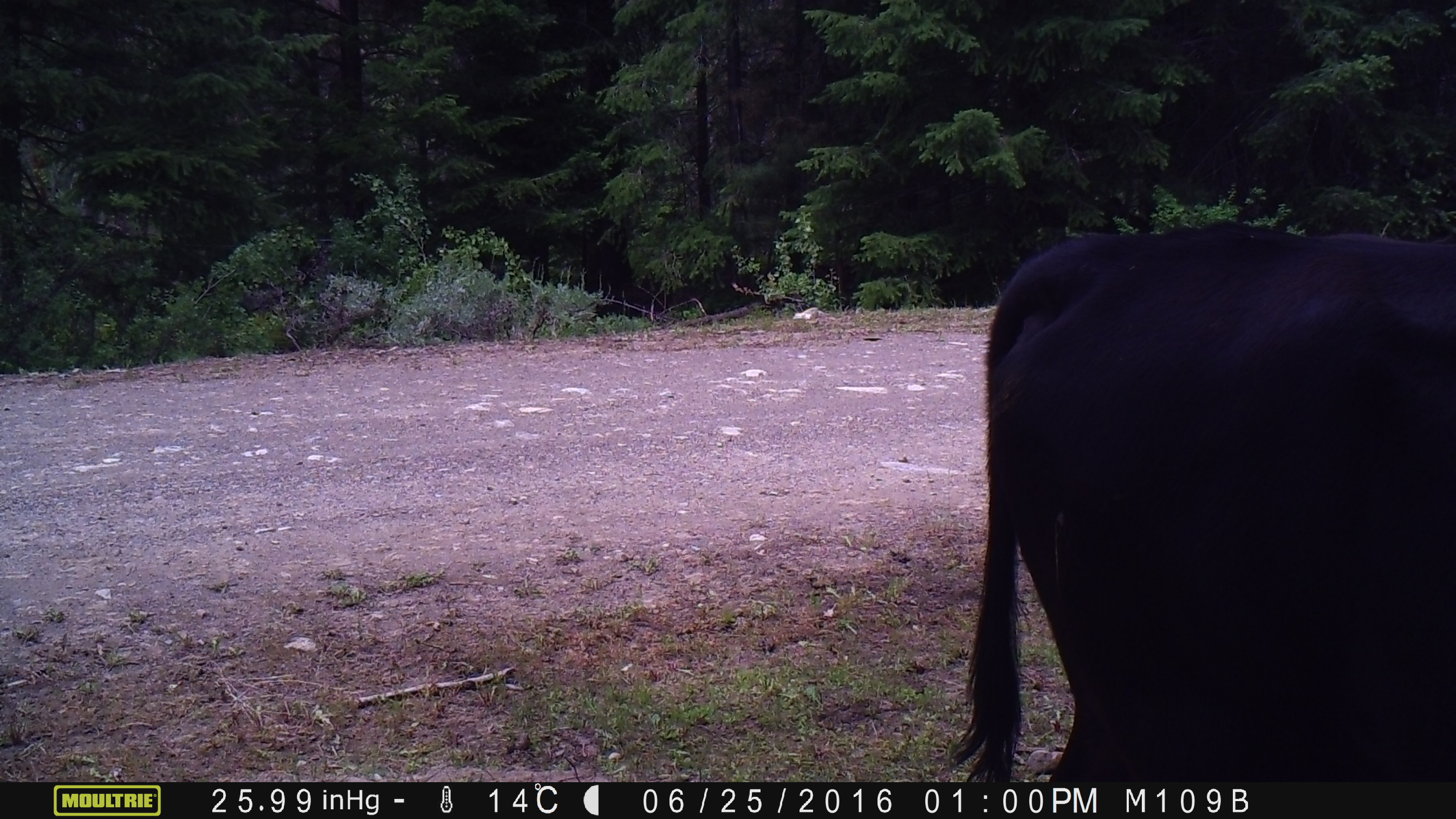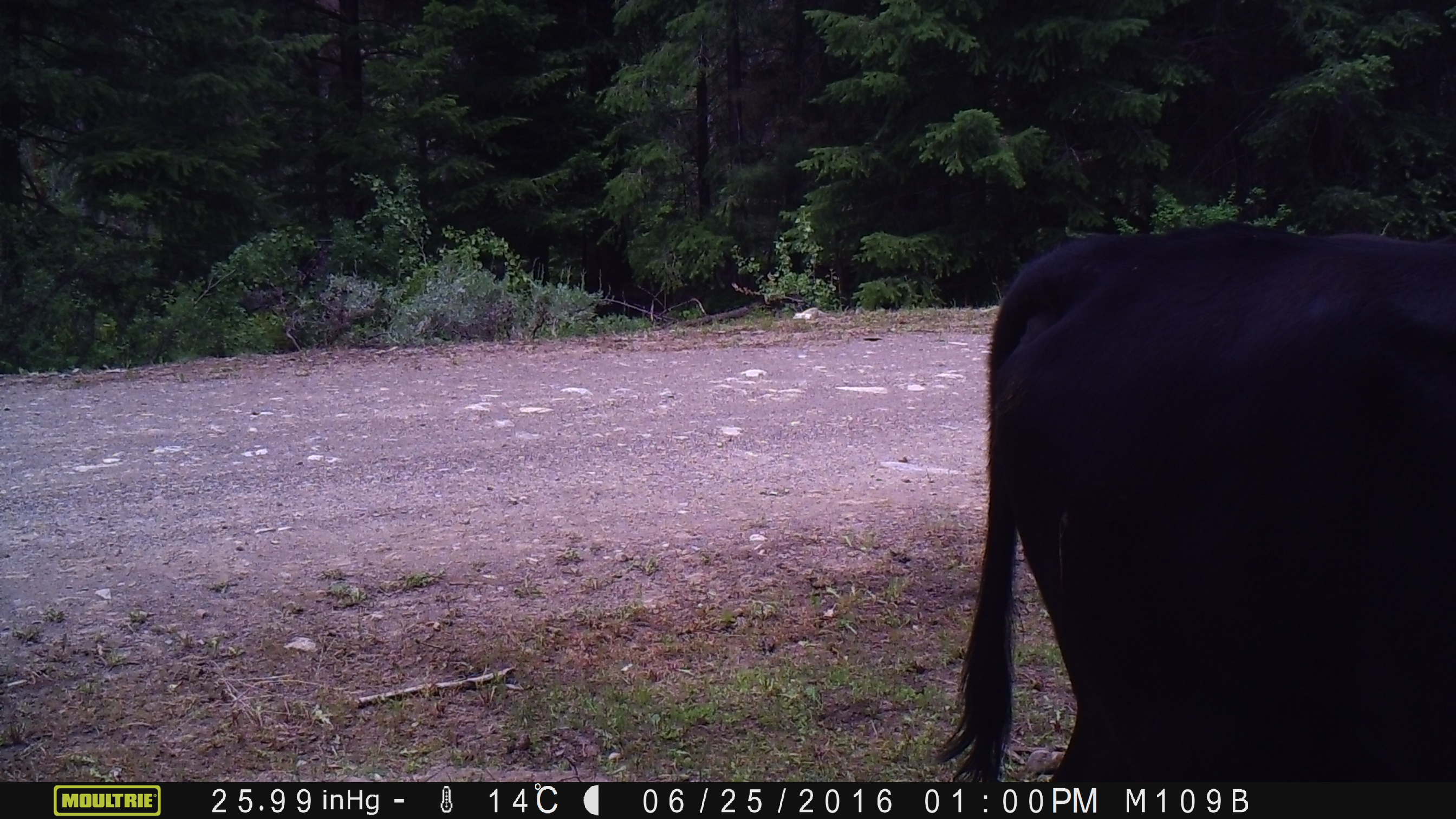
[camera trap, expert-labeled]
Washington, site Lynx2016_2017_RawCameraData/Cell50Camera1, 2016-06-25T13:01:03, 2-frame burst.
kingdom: Animalia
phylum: Chordata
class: Mammalia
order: Artiodactyla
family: Bovidae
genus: Bos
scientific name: Bos taurus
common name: domestic cattle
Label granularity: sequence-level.